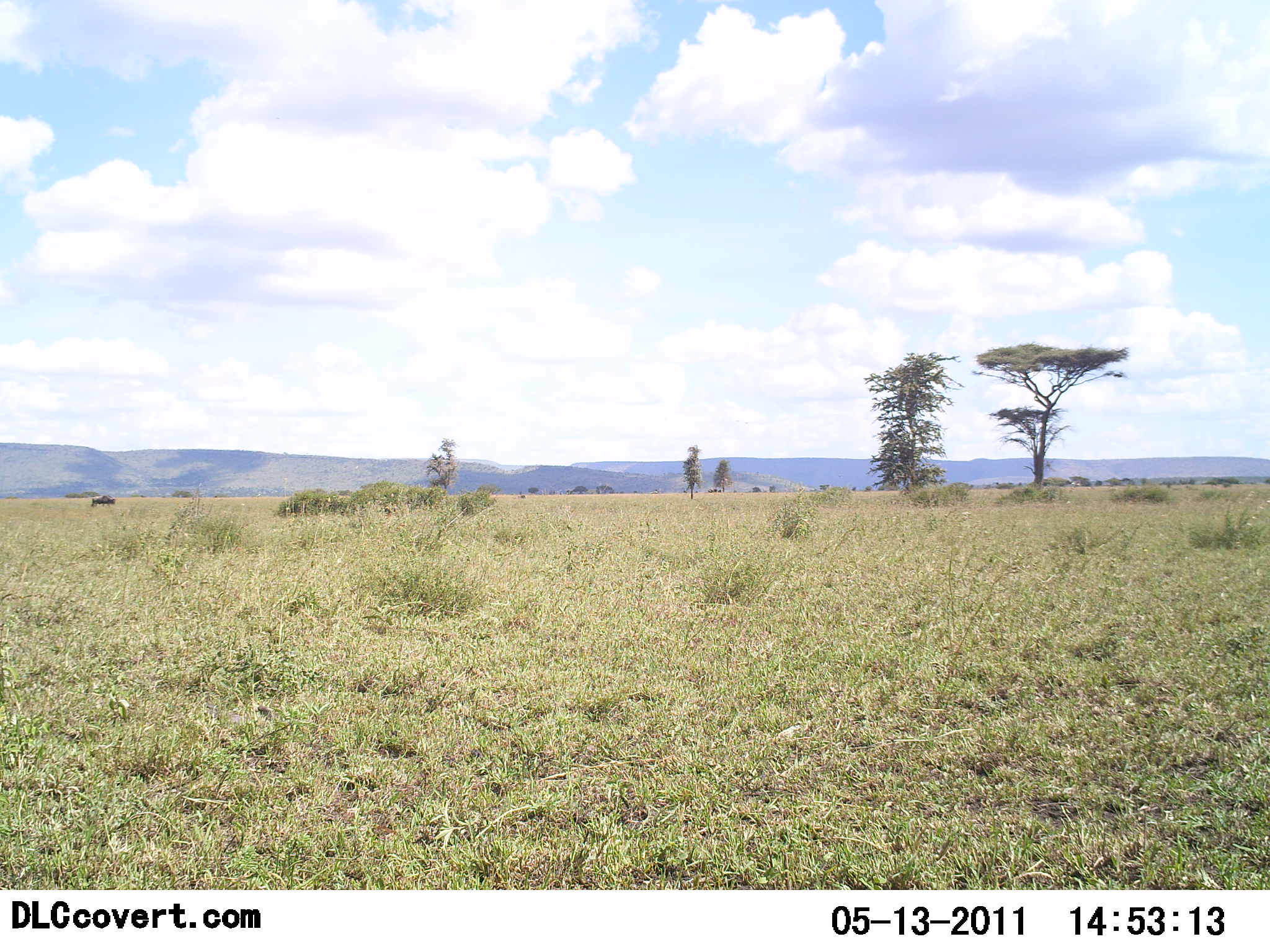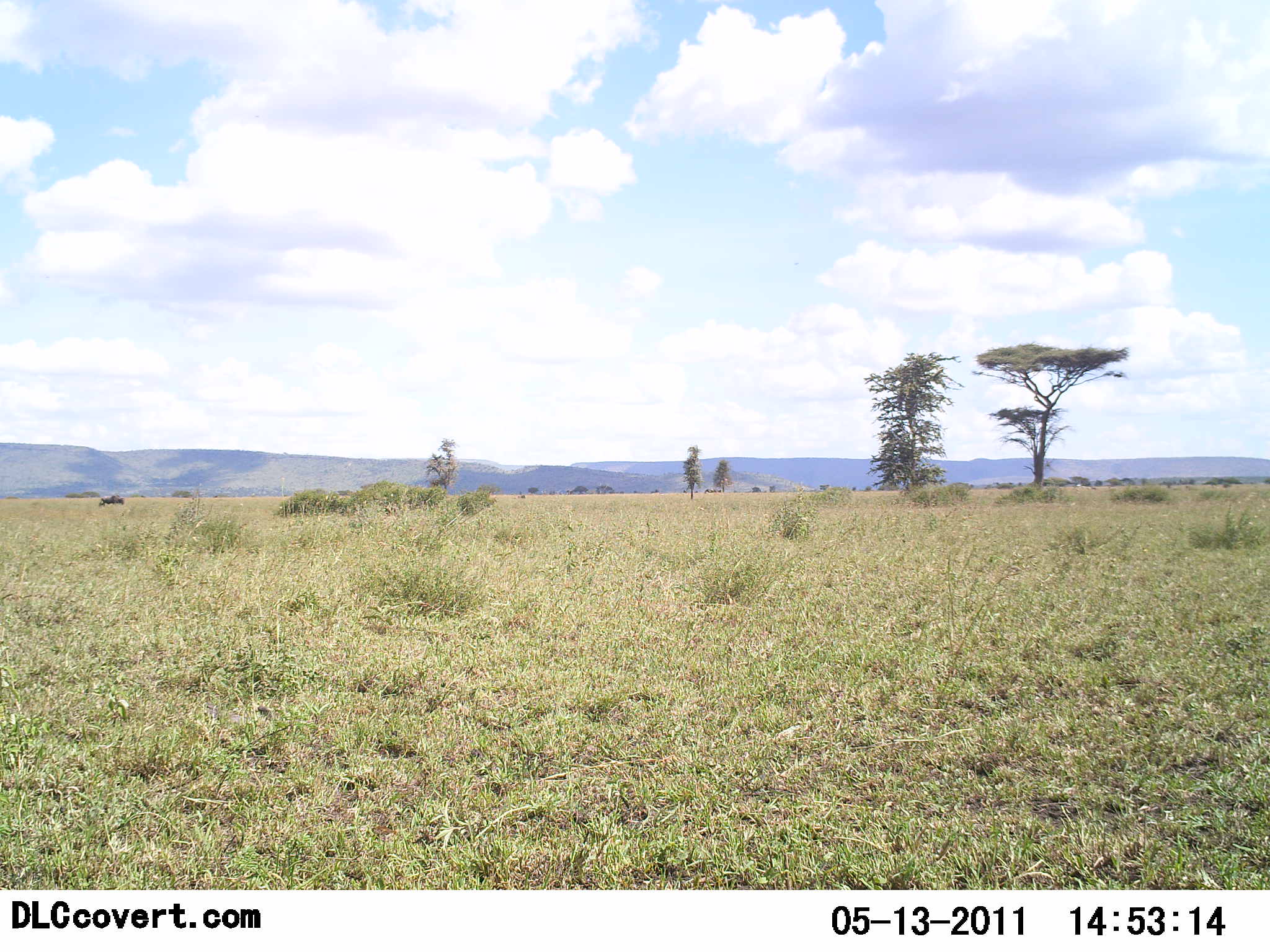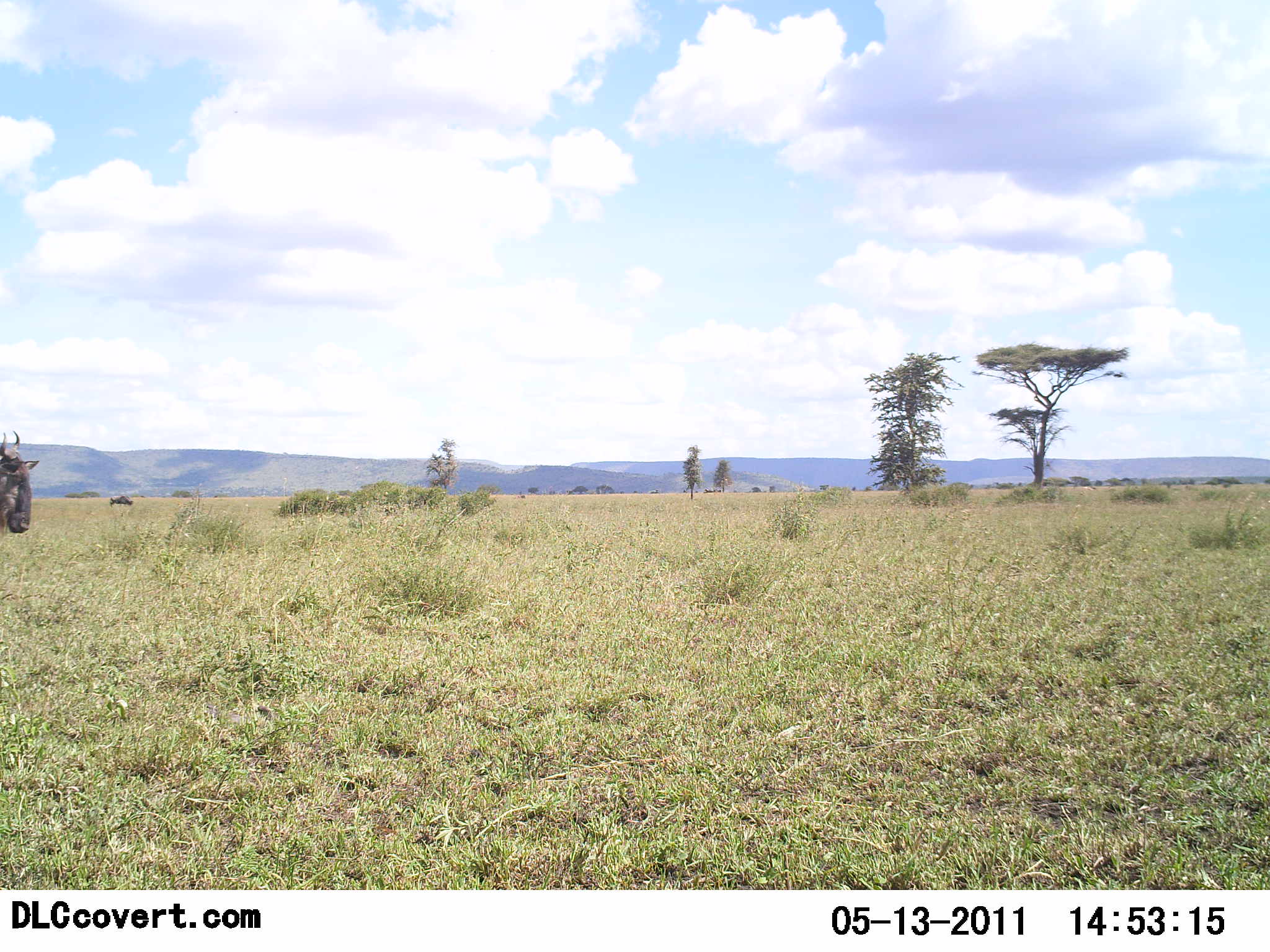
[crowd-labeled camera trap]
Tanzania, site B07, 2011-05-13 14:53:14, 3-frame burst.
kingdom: Animalia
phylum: Chordata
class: Mammalia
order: Artiodactyla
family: Bovidae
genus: Connochaetes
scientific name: Connochaetes taurinus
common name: blue wildebeest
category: wildebeest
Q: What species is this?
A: Wildebeest (blue wildebeest) (Connochaetes taurinus).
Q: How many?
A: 2.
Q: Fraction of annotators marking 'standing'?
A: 8%.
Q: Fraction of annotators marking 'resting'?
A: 0%.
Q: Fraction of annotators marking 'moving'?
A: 100%.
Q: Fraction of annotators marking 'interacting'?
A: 0%.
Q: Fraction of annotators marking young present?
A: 0%.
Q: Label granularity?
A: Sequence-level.